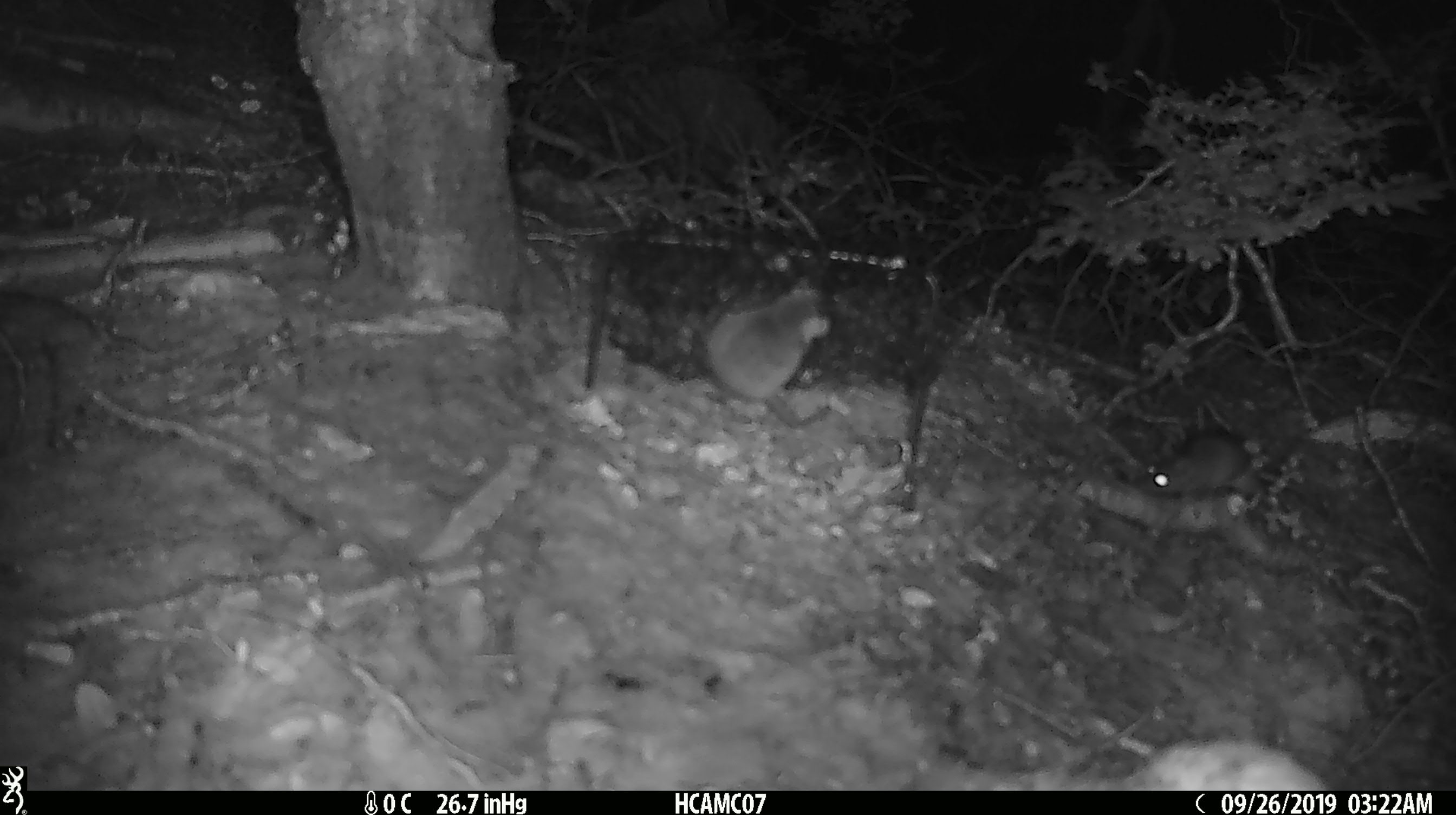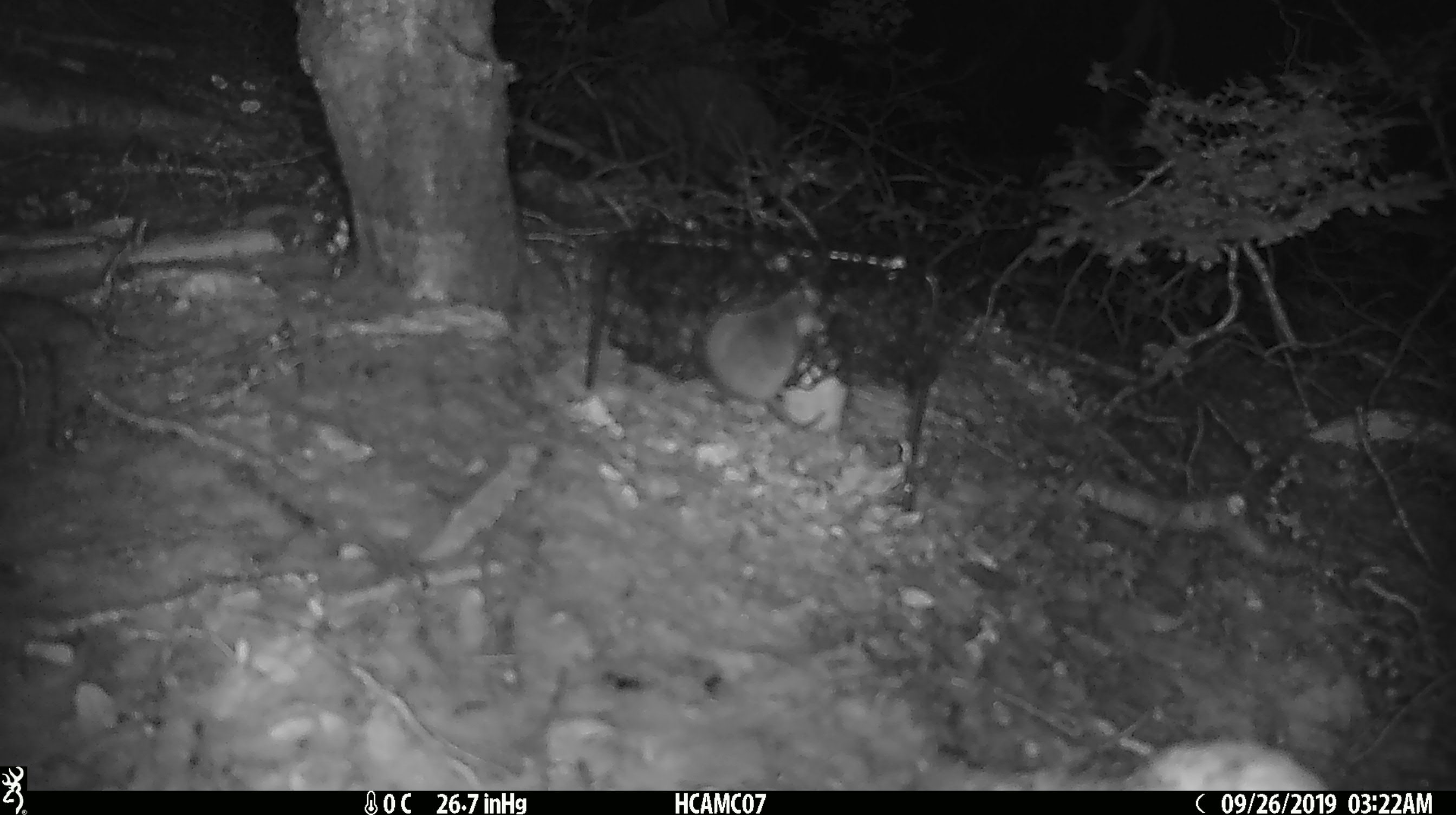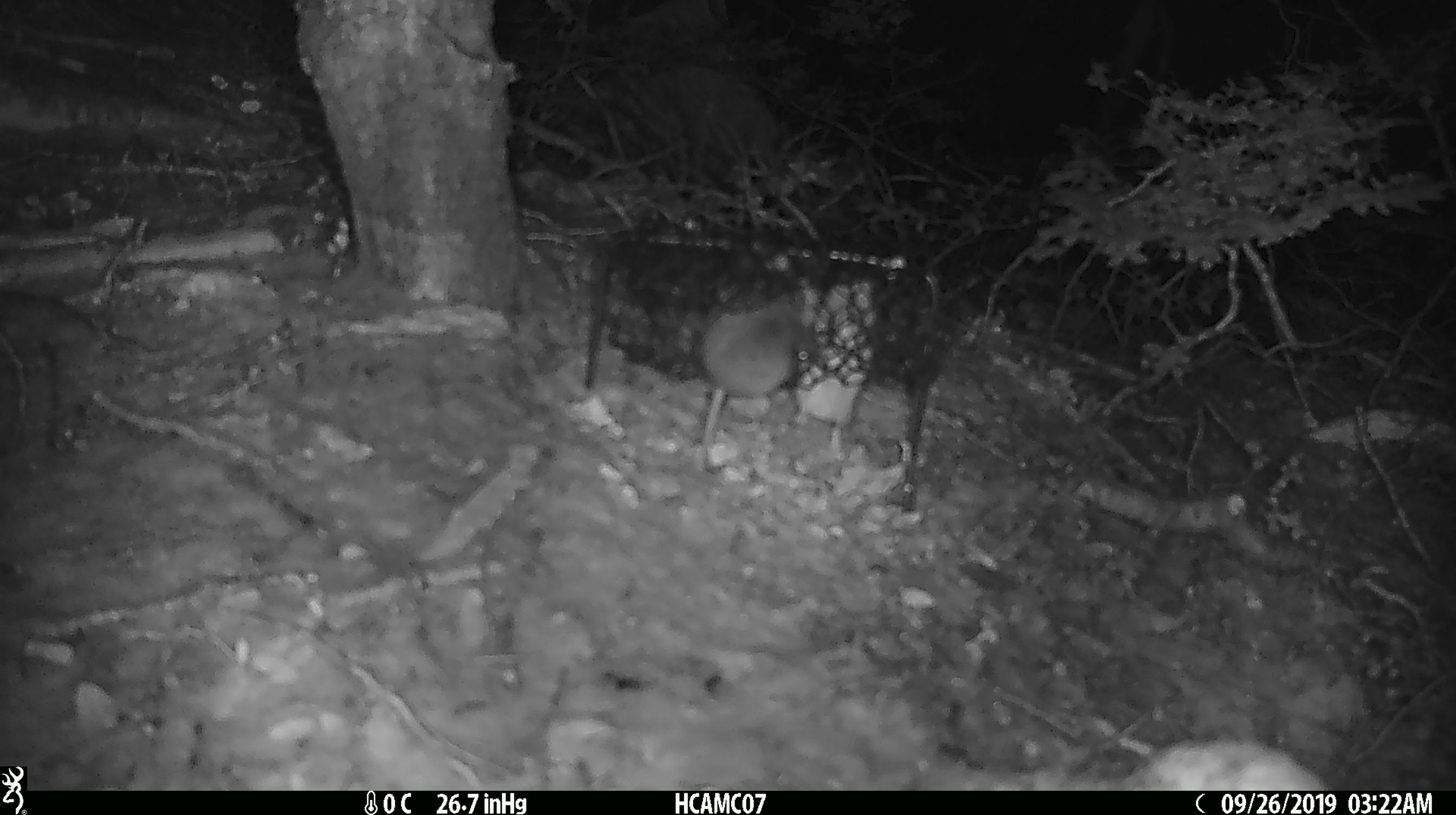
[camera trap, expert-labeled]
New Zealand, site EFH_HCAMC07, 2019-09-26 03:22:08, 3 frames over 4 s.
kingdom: Animalia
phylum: Chordata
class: Mammalia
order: Rodentia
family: Muridae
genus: Mus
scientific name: Mus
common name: mouse